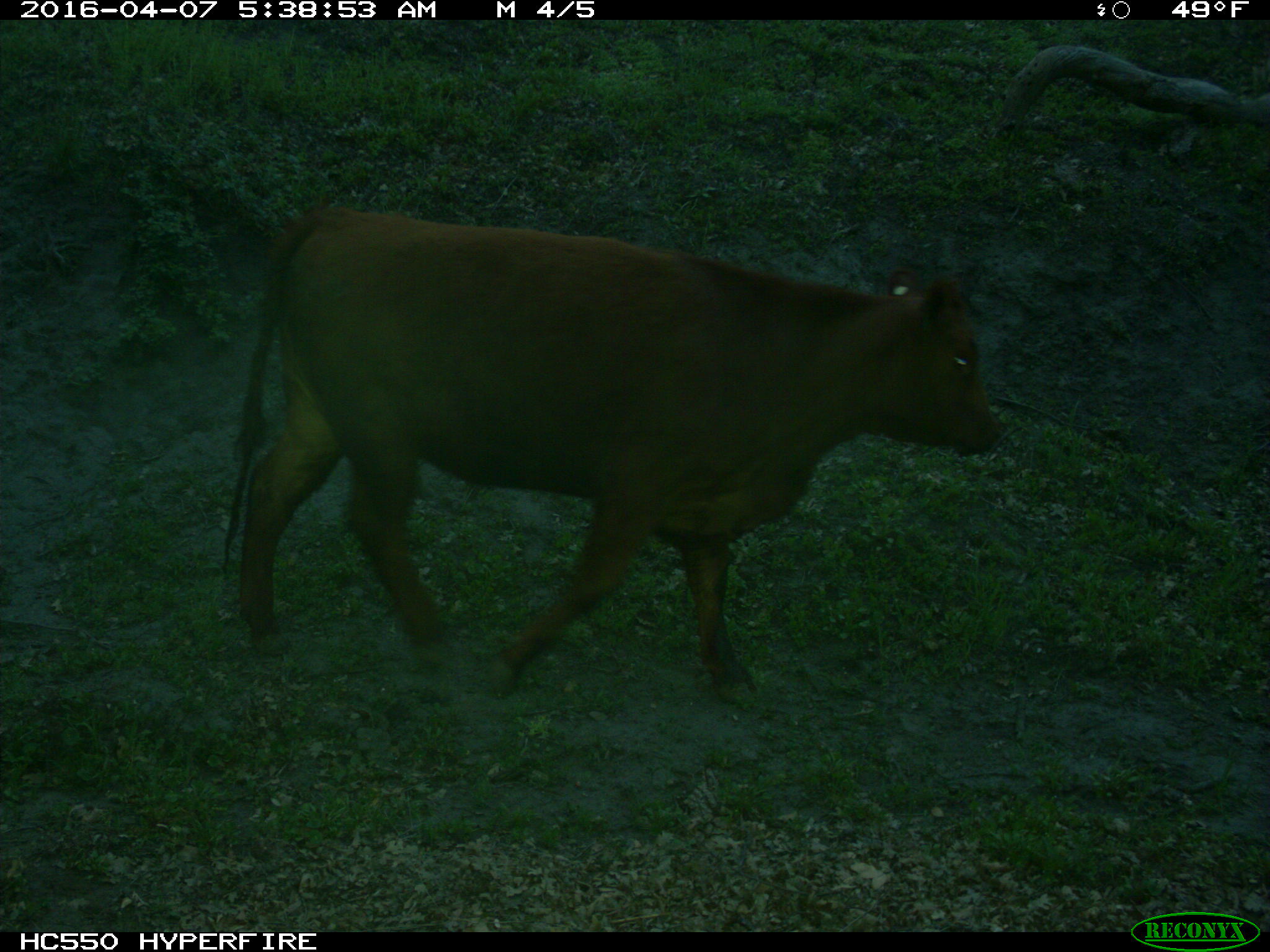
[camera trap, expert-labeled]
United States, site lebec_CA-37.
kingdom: Animalia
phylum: Chordata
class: Mammalia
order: Artiodactyla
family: Bovidae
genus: Bos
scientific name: Bos taurus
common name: domestic cow